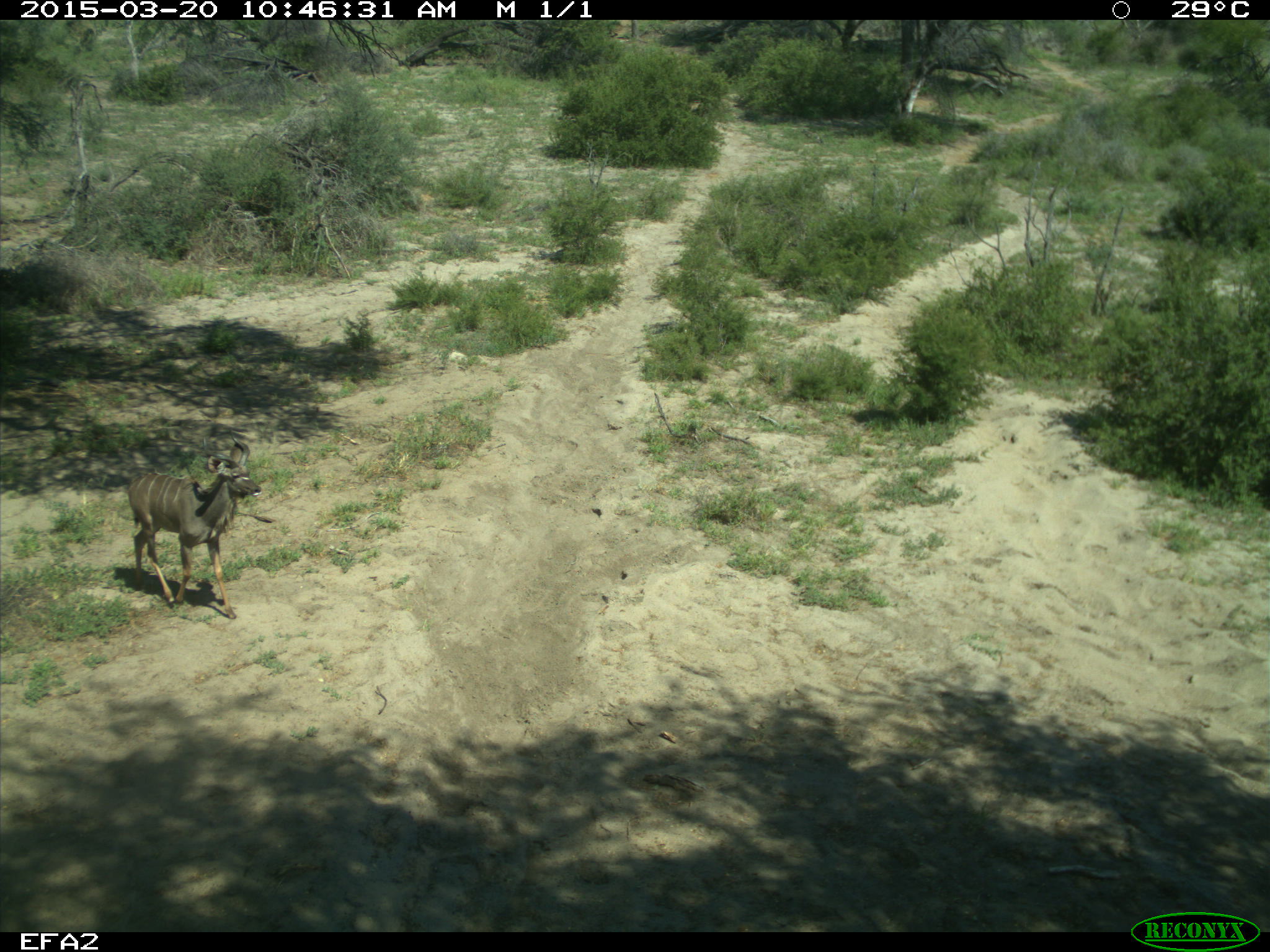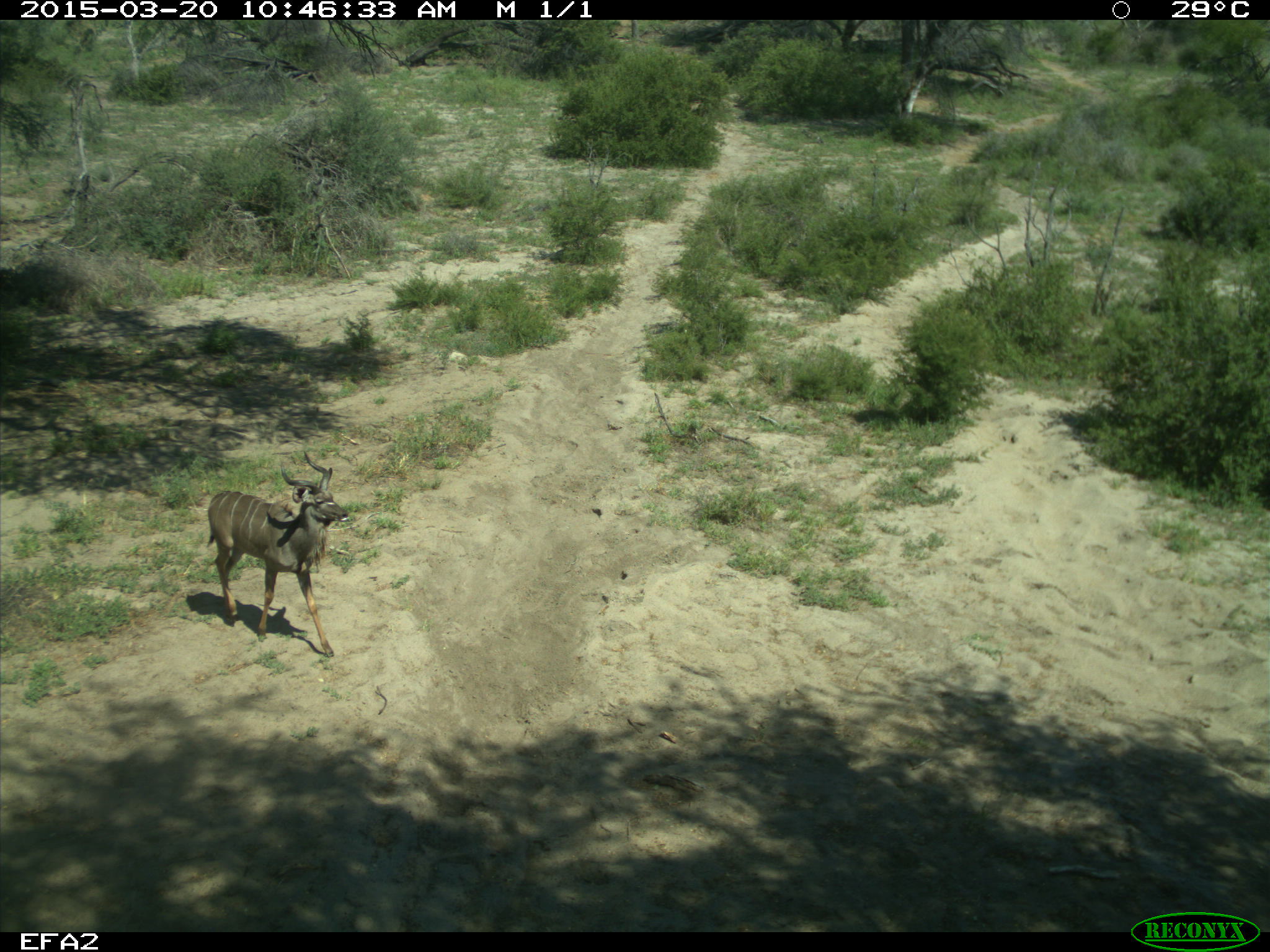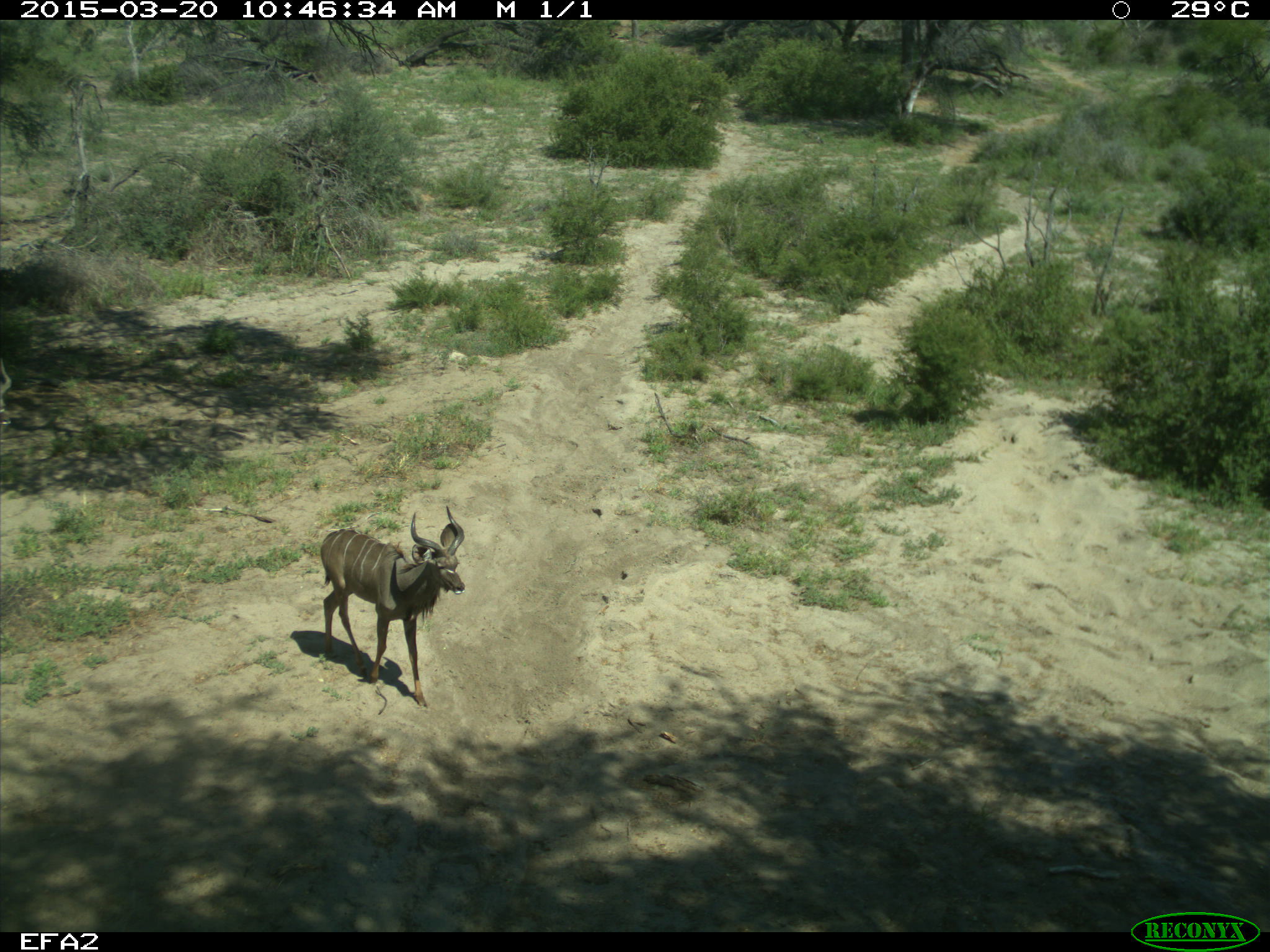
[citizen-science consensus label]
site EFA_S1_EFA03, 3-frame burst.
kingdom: Animalia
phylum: Chordata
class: Mammalia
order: Artiodactyla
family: Bovidae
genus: Tragelaphus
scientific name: Tragelaphus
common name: kudu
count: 2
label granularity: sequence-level